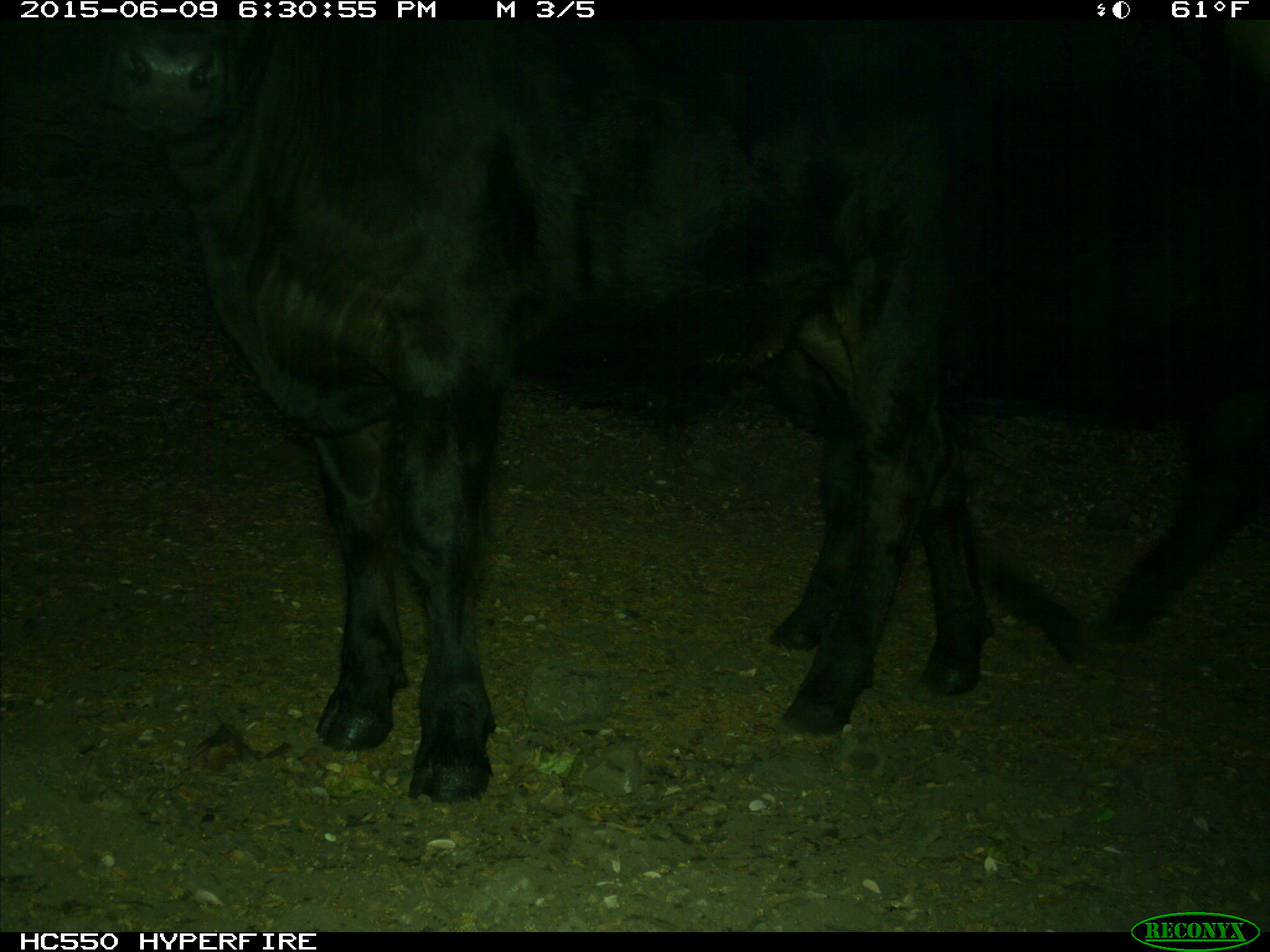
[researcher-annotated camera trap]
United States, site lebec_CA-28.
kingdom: Animalia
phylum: Chordata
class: Mammalia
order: Artiodactyla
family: Bovidae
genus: Bos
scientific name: Bos taurus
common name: domestic cow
Bos taurus (domestic cow).